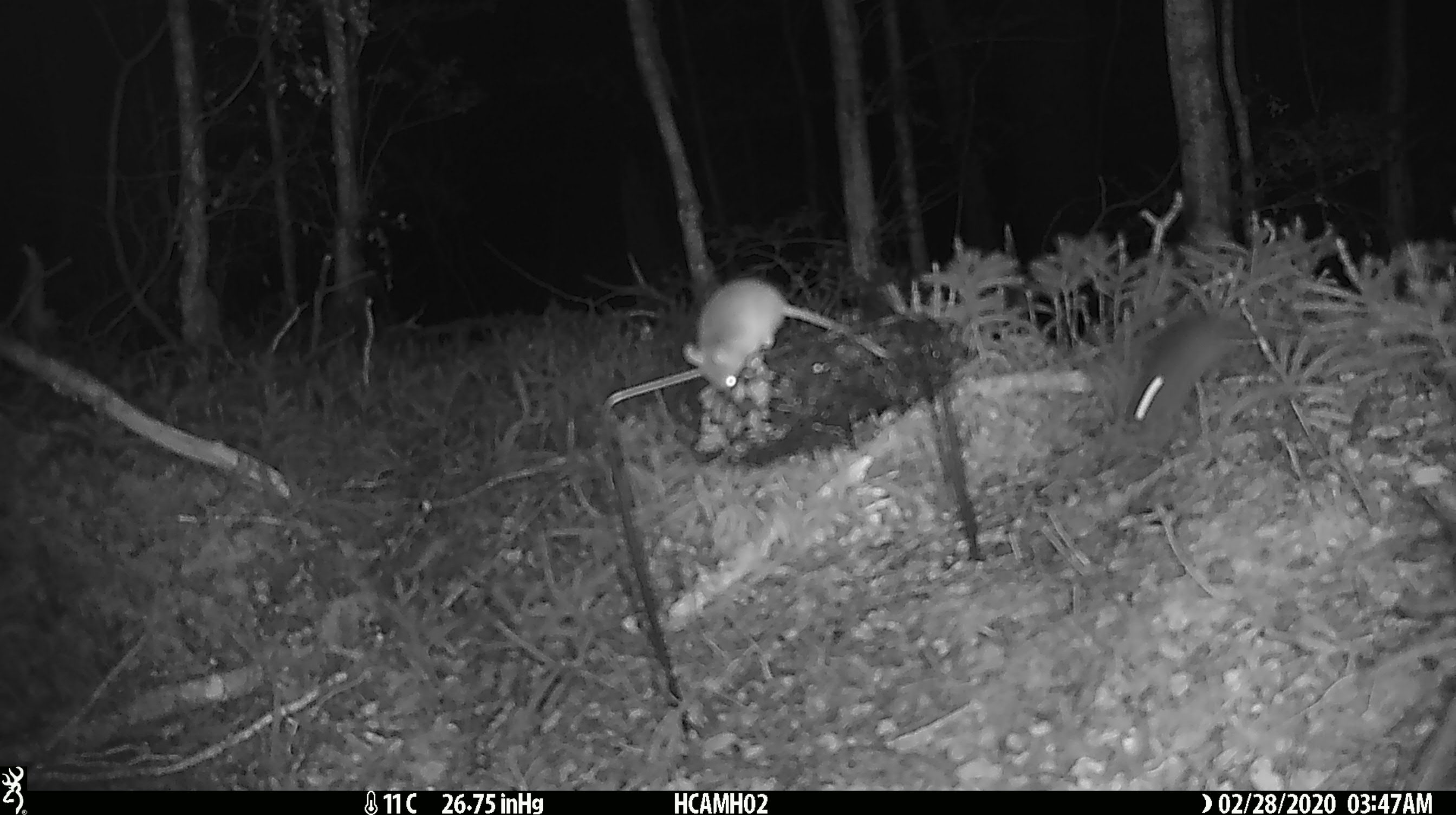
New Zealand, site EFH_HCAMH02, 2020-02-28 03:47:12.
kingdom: Animalia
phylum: Chordata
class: Mammalia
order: Rodentia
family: Muridae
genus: Mus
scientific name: Mus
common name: mouse